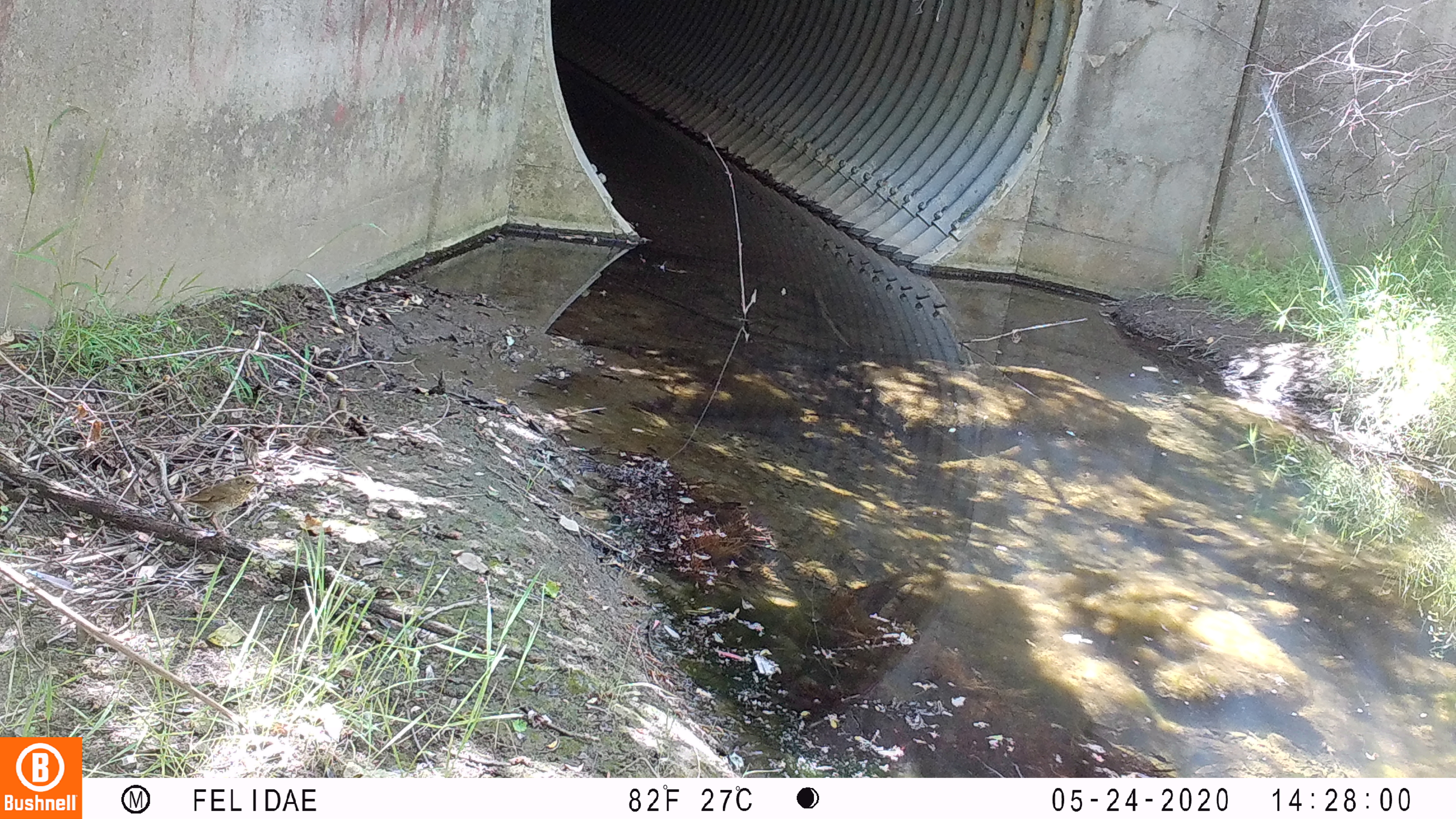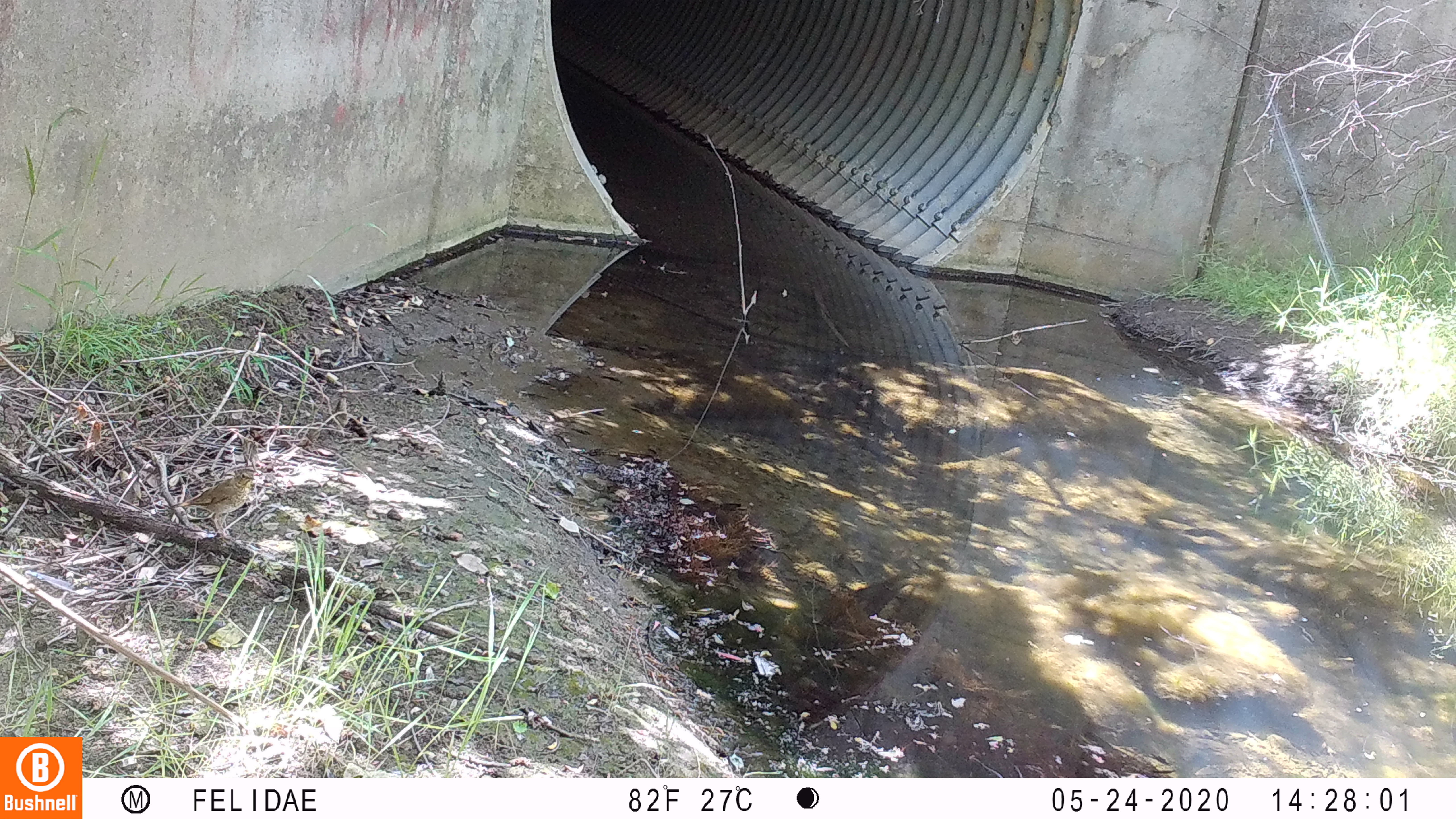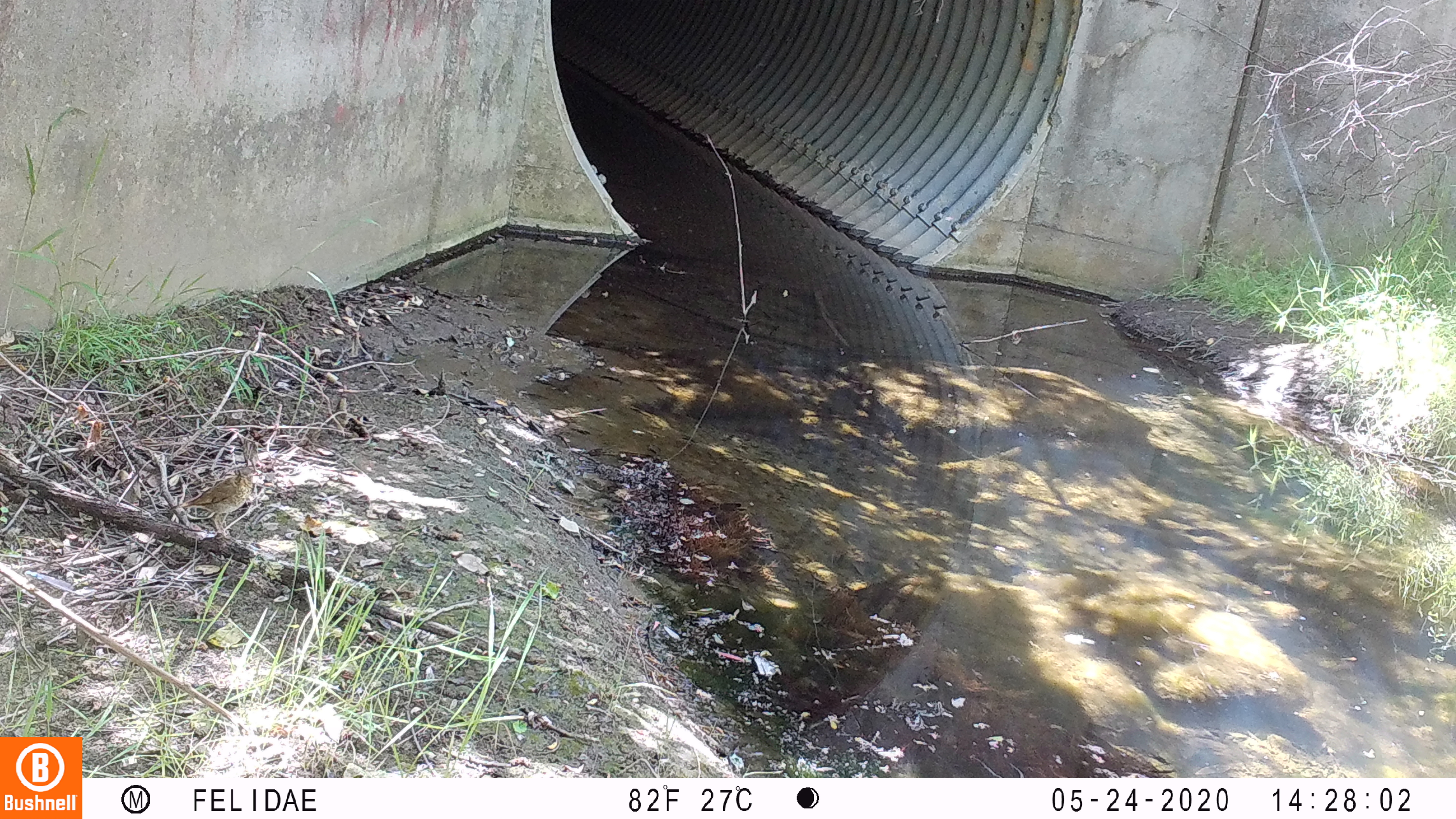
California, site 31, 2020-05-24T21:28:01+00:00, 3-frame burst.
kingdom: Animalia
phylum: Chordata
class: Aves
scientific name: Aves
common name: bird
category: unknown bird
Unknown bird (bird) (Aves).